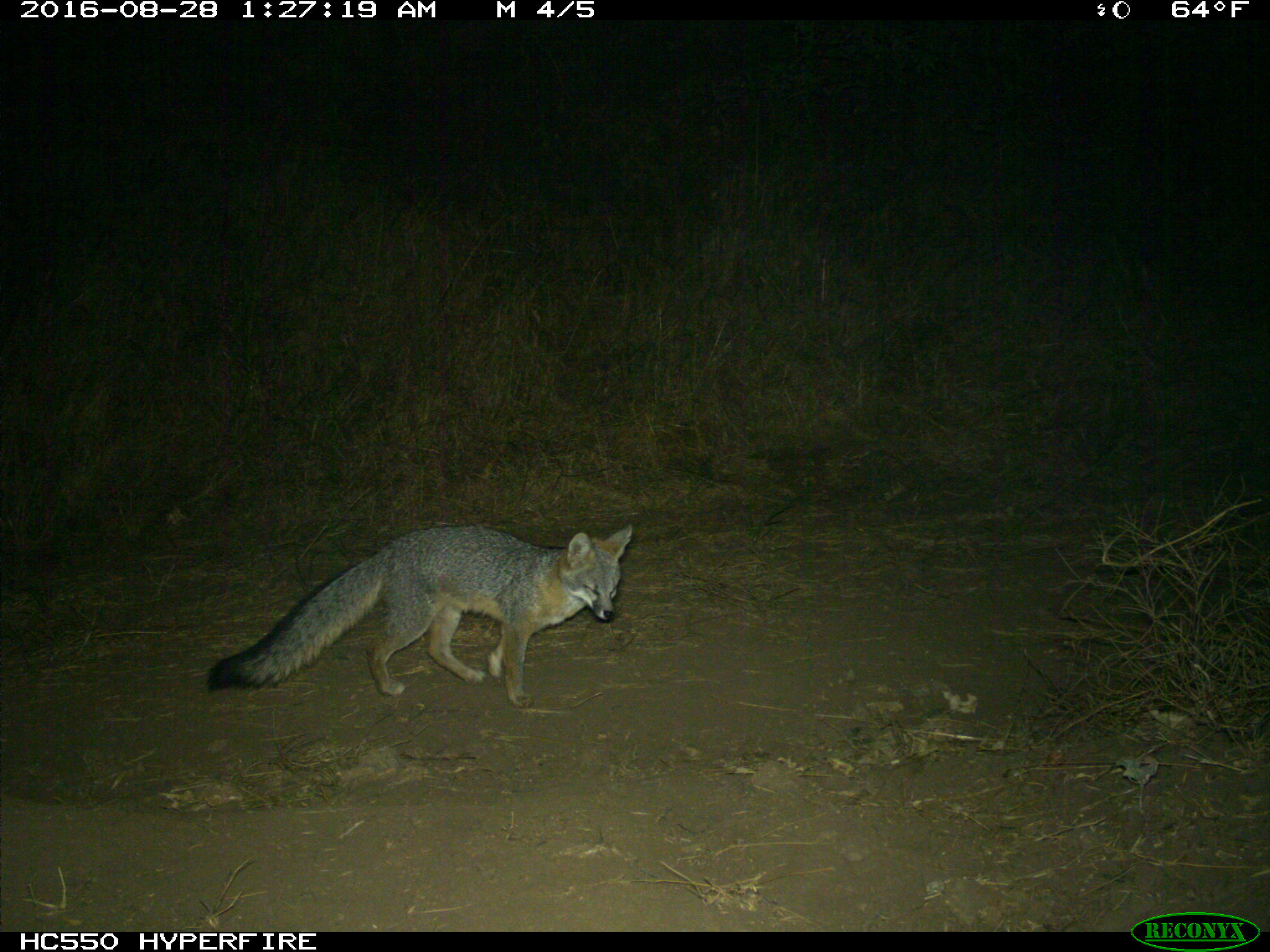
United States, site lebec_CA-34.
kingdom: Animalia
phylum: Chordata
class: Mammalia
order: Carnivora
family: Canidae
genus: Urocyon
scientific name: Urocyon cinereoargenteus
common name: gray fox